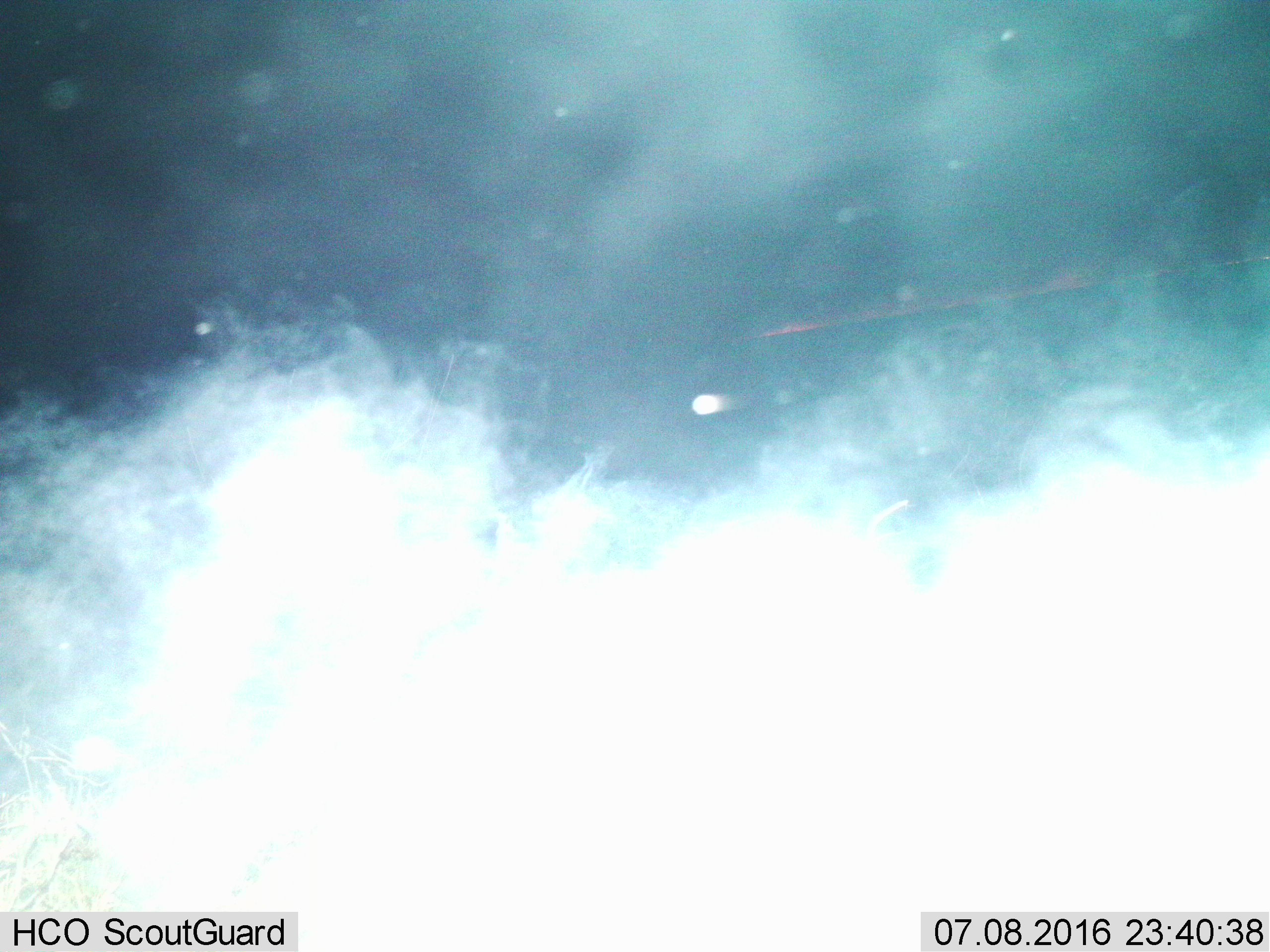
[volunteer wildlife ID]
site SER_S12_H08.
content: unidentified animal